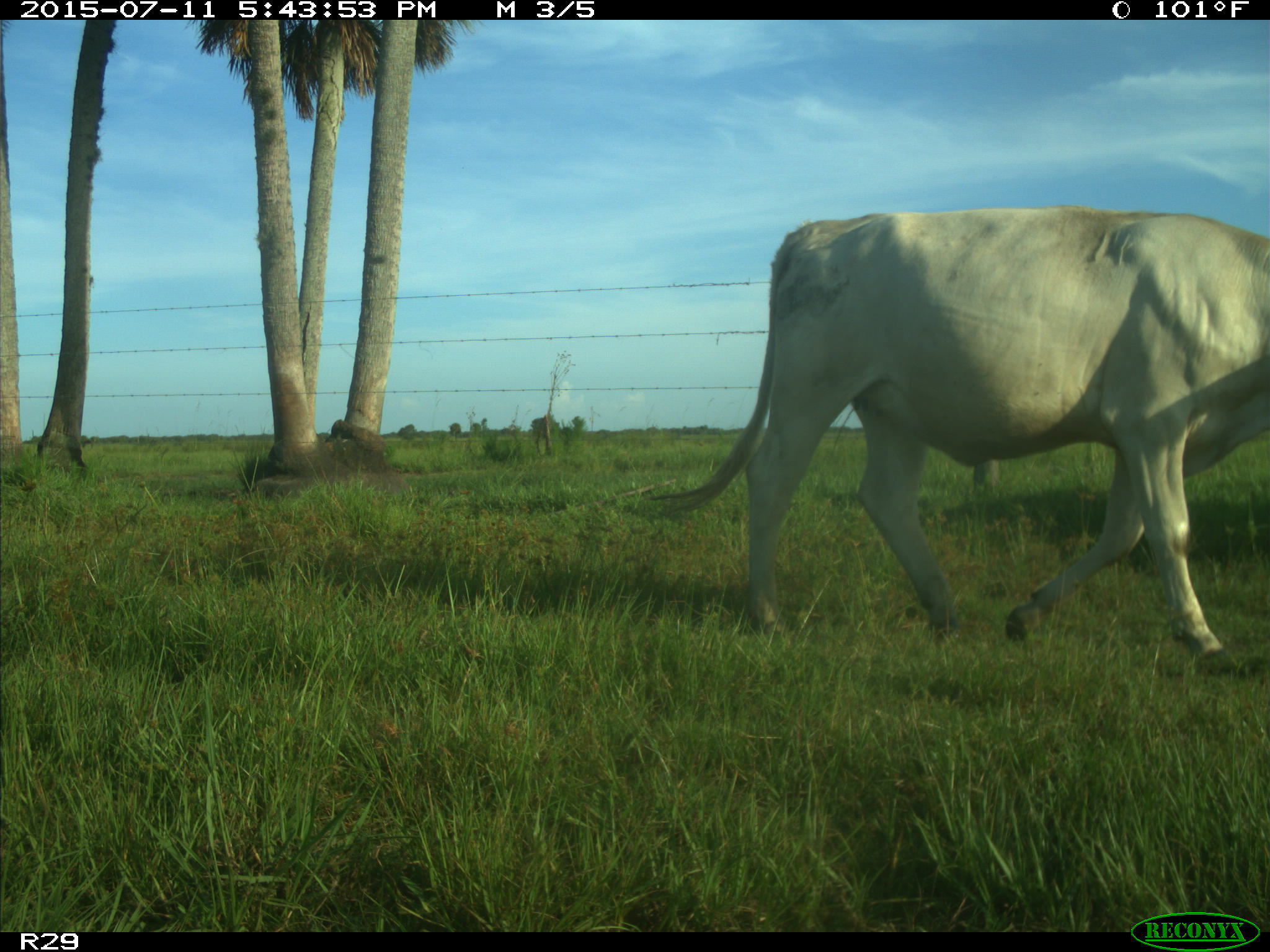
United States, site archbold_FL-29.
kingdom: Animalia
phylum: Chordata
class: Mammalia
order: Artiodactyla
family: Bovidae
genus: Bos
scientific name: Bos taurus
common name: domestic cow